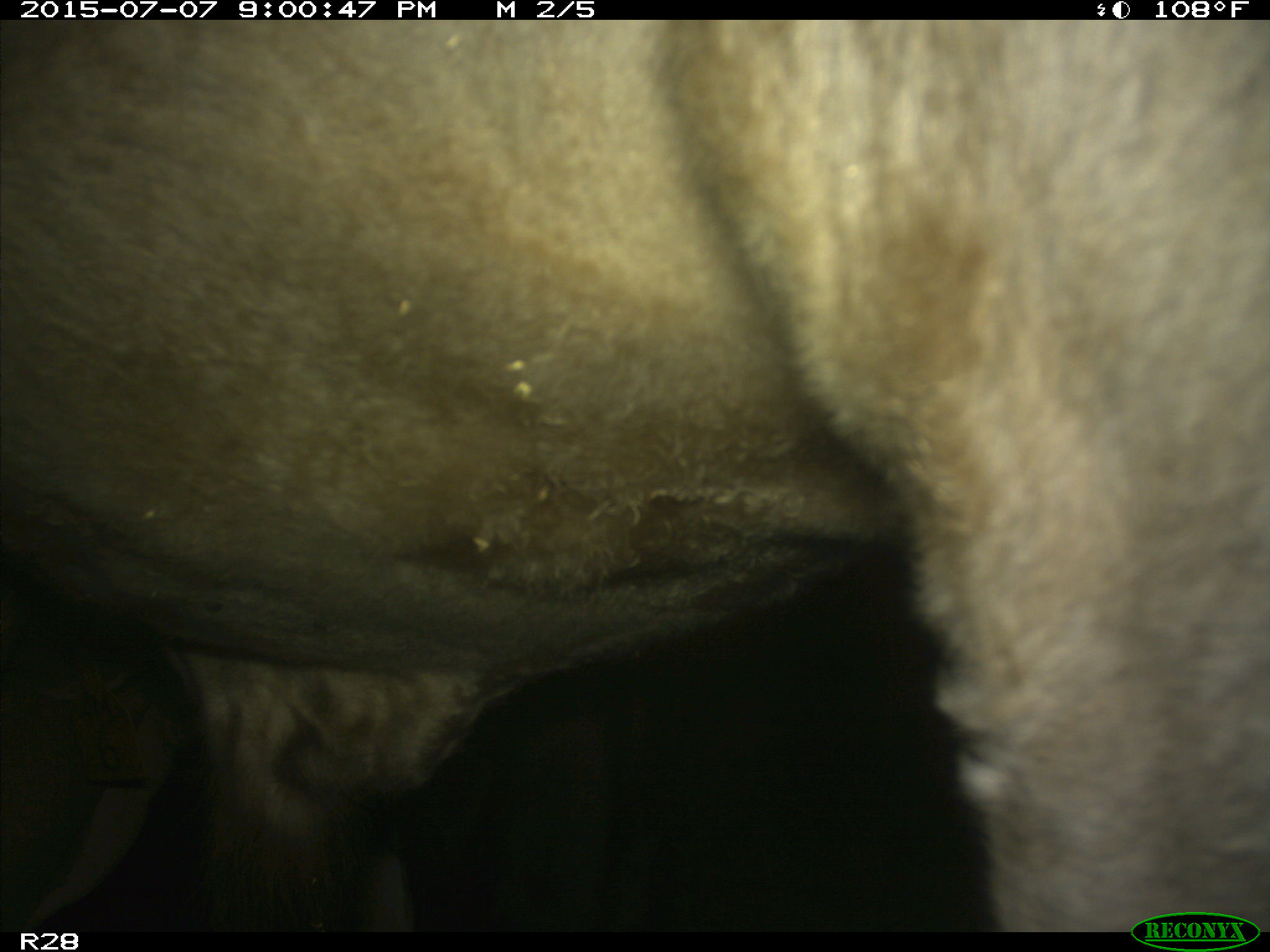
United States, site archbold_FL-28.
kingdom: Animalia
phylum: Chordata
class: Mammalia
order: Artiodactyla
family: Bovidae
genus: Bos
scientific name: Bos taurus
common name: domestic cow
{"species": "Bos taurus (domestic cow)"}